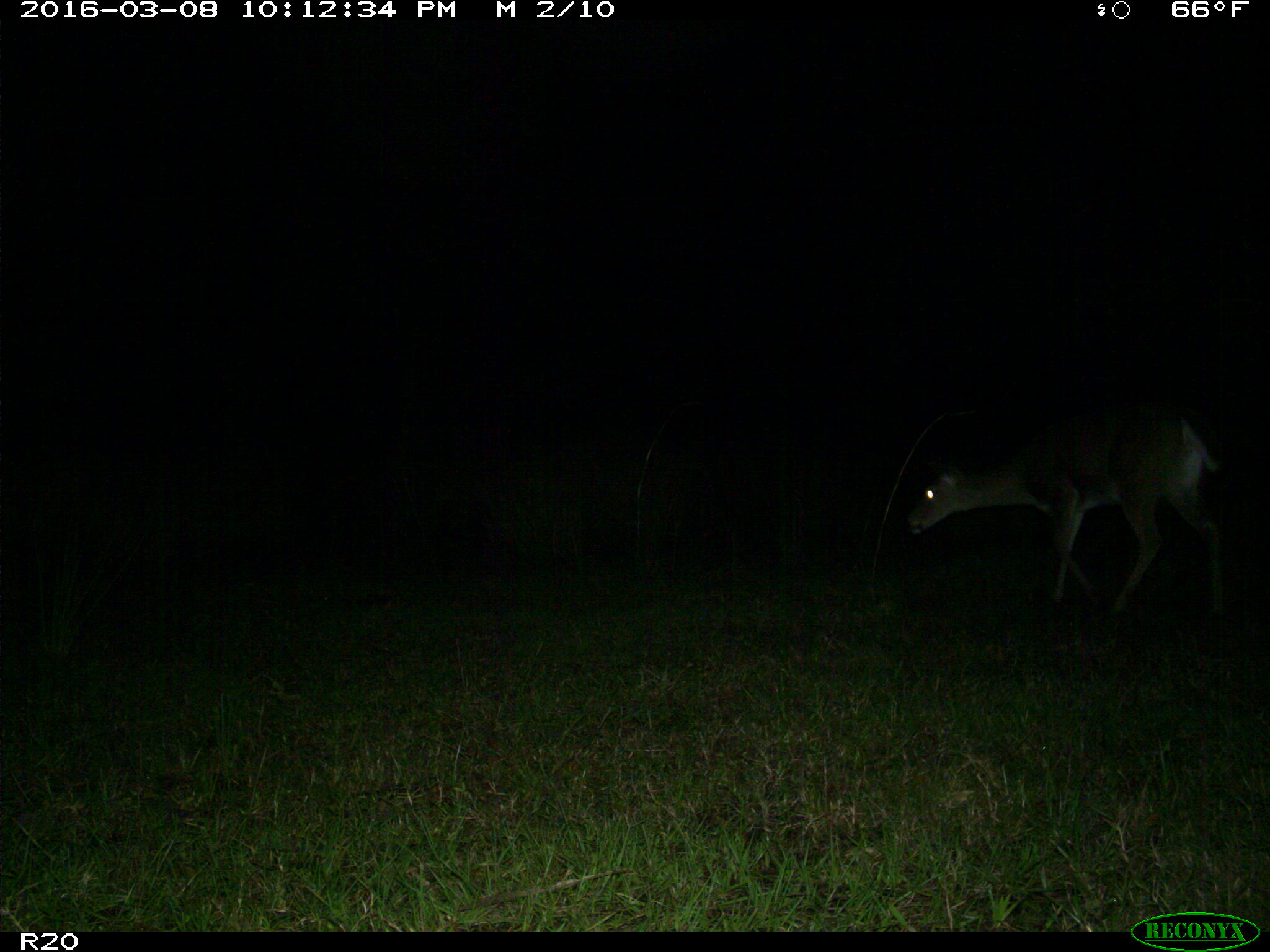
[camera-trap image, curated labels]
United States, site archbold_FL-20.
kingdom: Animalia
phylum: Chordata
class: Mammalia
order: Artiodactyla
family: Cervidae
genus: Odocoileus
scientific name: Odocoileus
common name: deer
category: unidentified deer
Unidentified deer (deer) (Odocoileus).